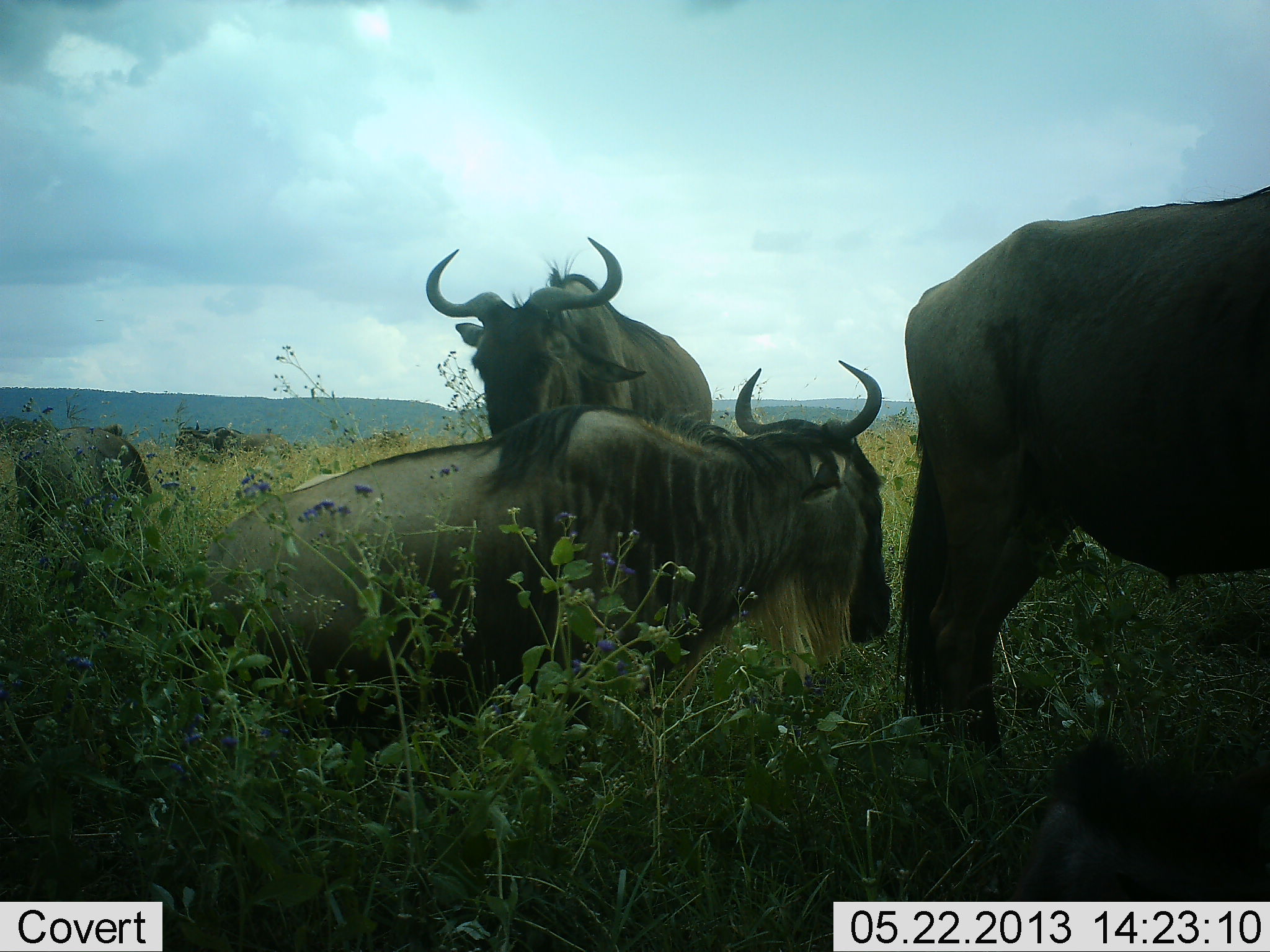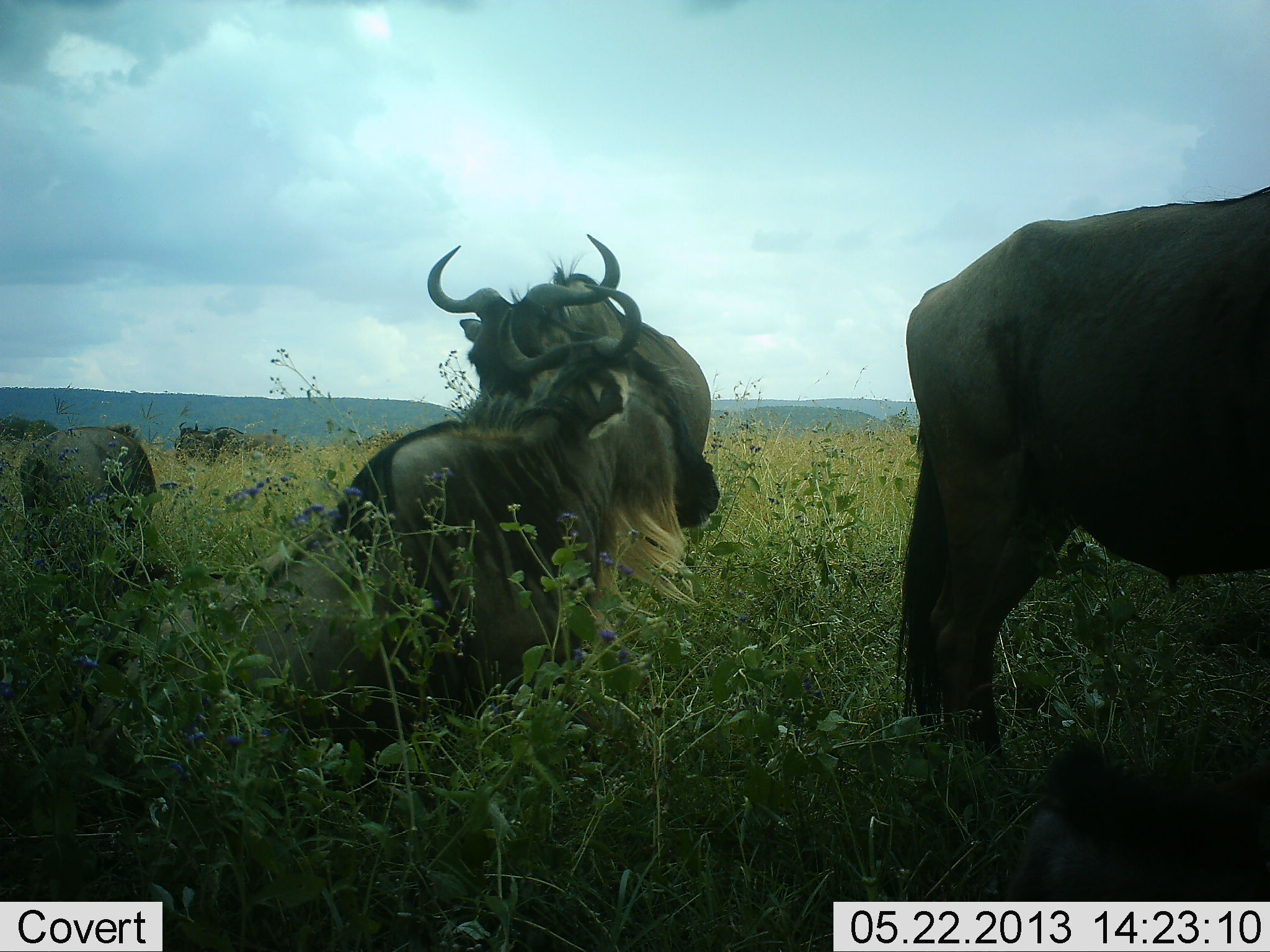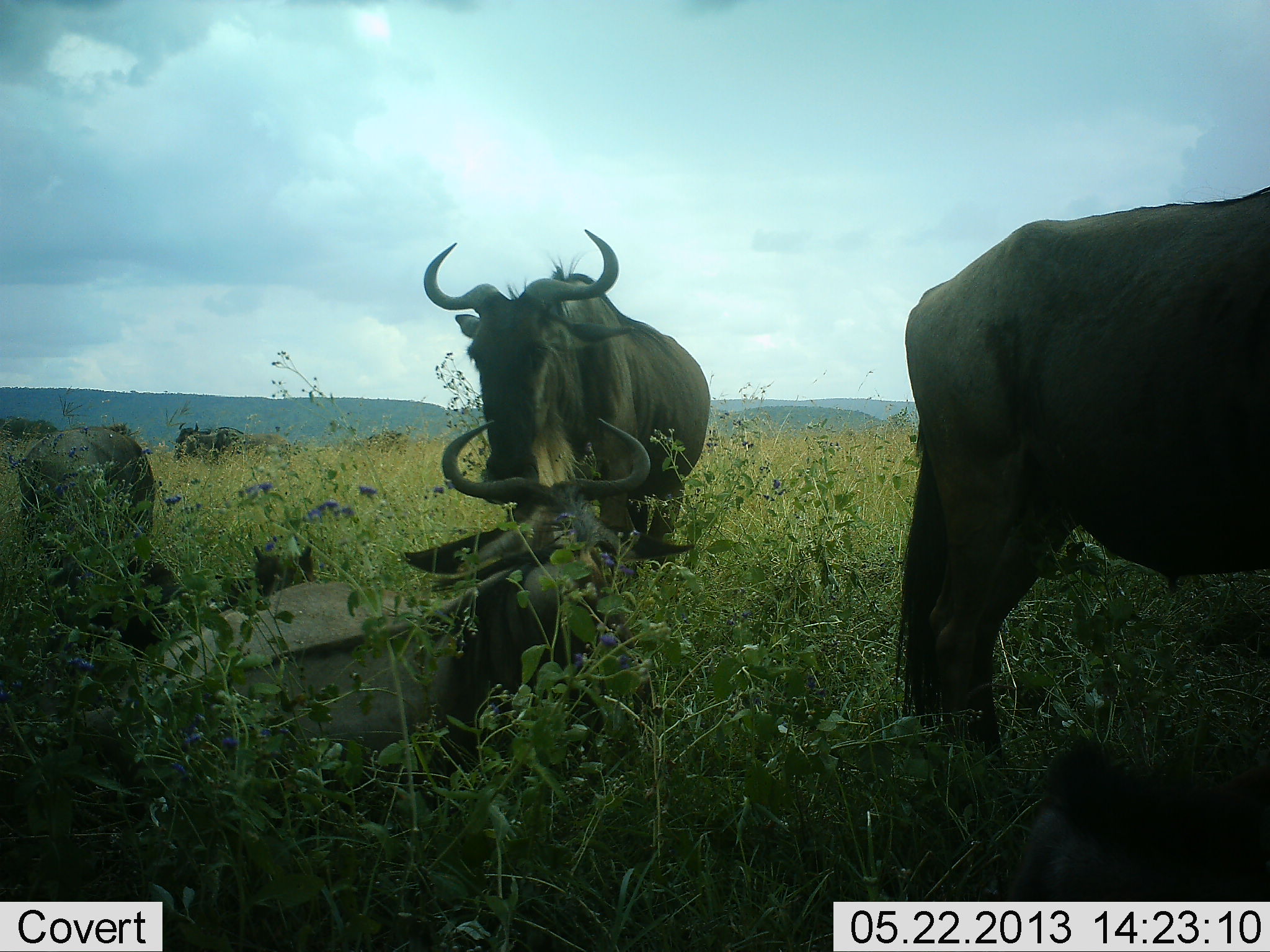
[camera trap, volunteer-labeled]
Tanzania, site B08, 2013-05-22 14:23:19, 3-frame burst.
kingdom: Animalia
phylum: Chordata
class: Mammalia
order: Artiodactyla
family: Bovidae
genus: Connochaetes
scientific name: Connochaetes taurinus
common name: blue wildebeest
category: wildebeest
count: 5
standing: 80%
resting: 77%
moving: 30%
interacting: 10%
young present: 7%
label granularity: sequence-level